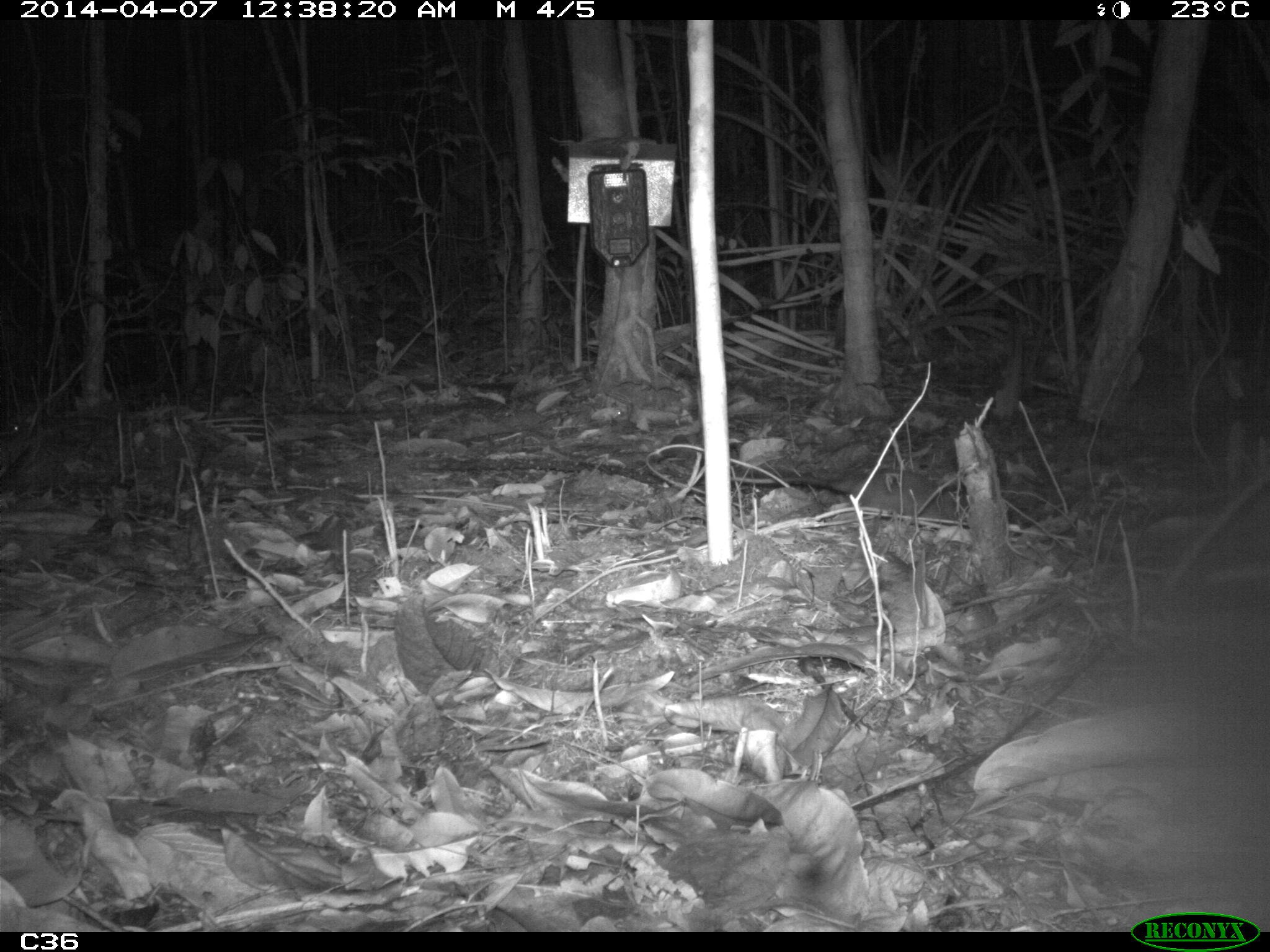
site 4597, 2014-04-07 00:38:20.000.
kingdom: Animalia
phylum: Chordata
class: Mammalia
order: Didelphimorphia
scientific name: Didelphimorphia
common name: opossum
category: unknown opossum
Unknown opossum (opossum) (Didelphimorphia), count 1, age adult.